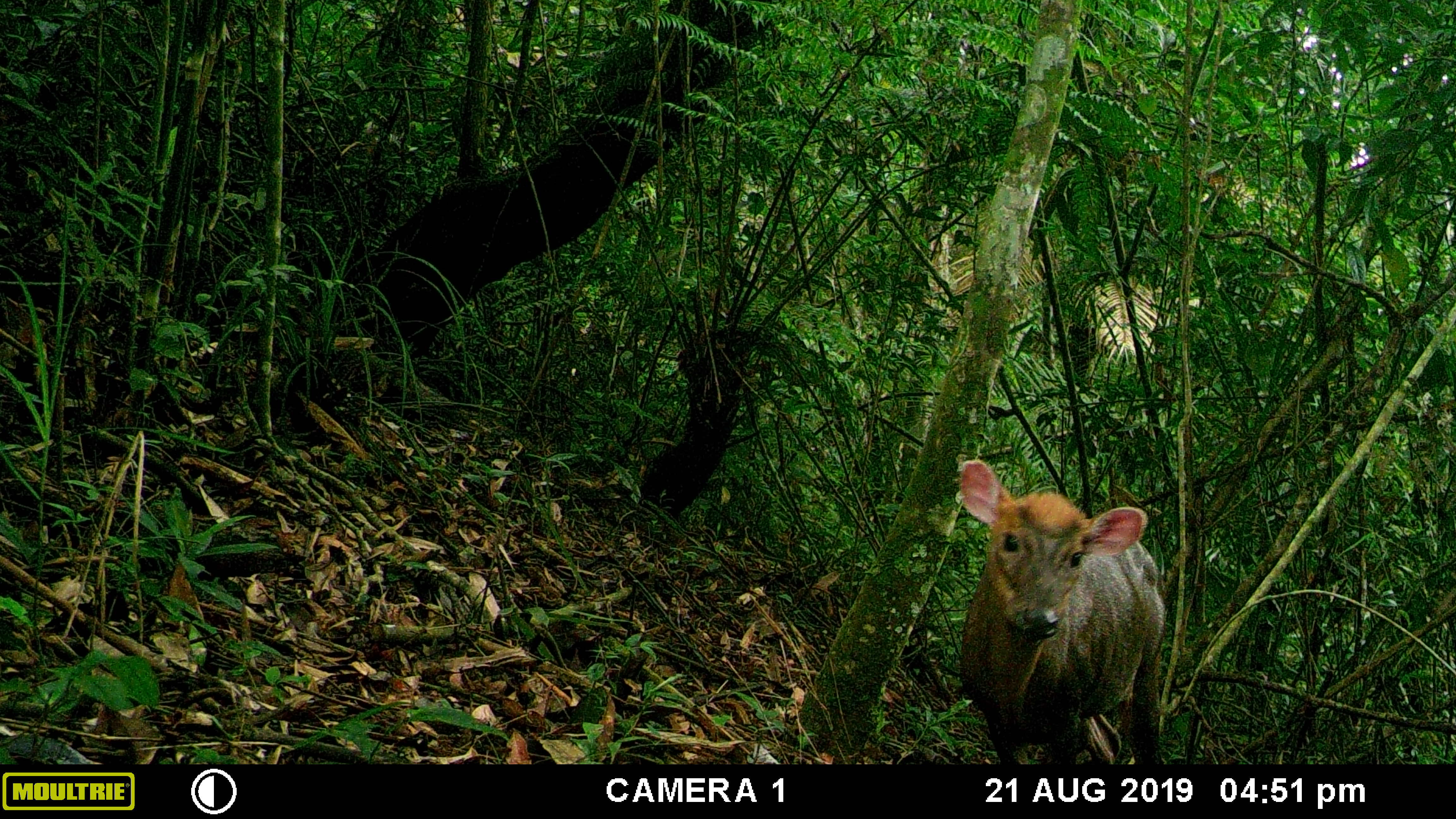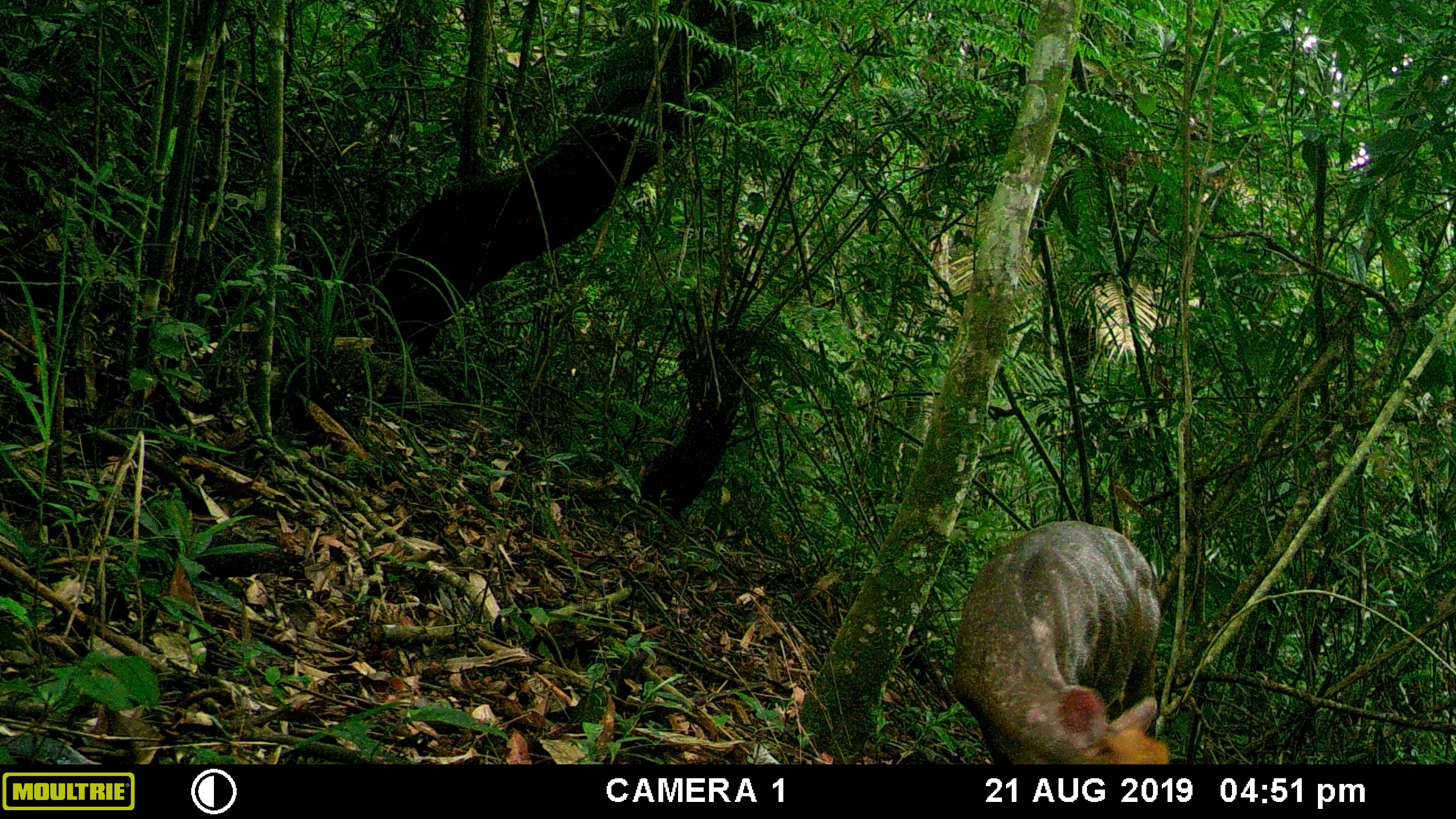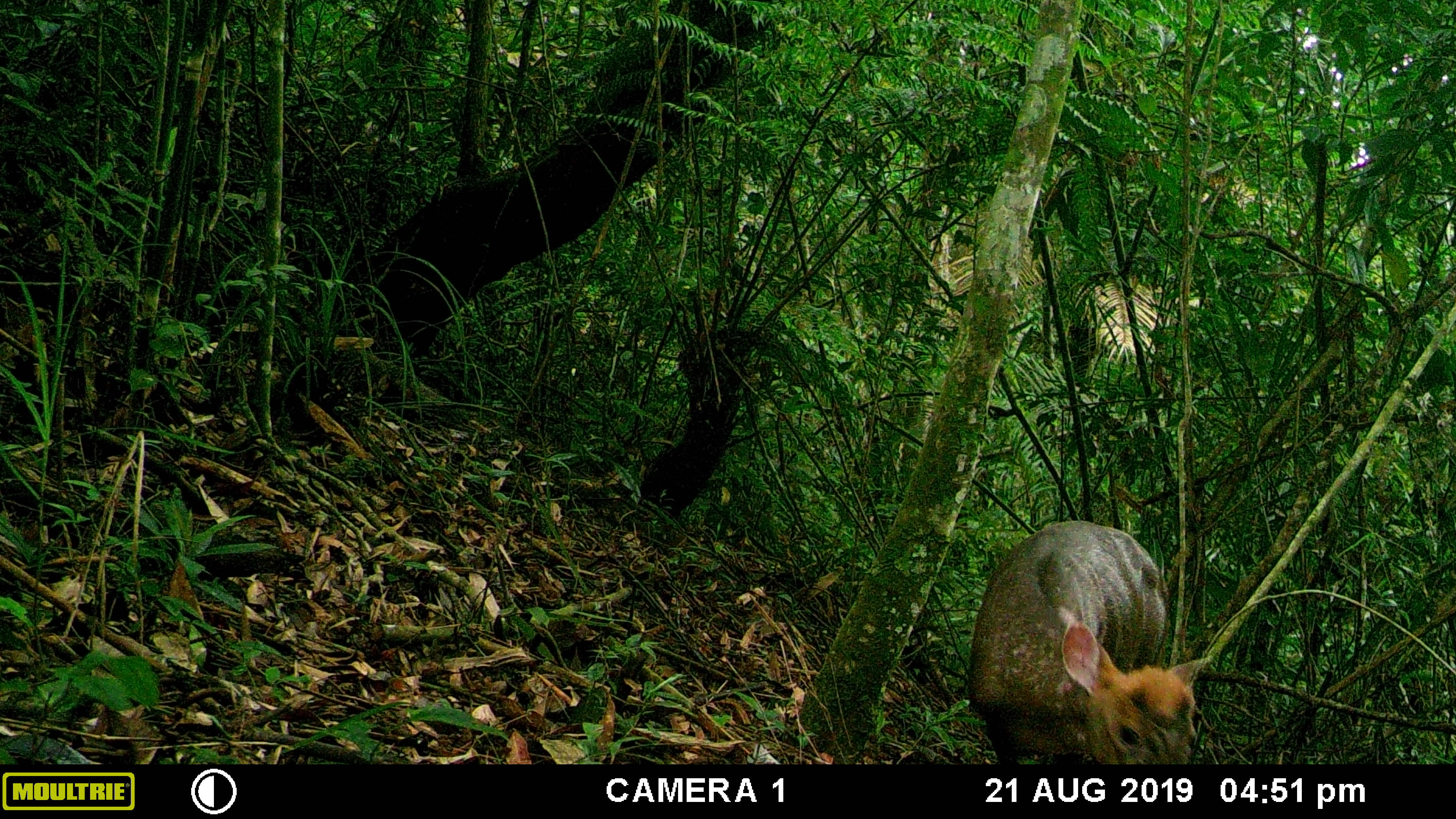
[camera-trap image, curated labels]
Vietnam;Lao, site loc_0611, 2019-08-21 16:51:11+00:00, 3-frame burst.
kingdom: Animalia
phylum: Chordata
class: Mammalia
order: Artiodactyla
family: Cervidae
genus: Muntiacus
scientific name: Muntiacus rooseveltorum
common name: roosevelt's muntjac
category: roosevelts muntjac group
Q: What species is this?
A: Roosevelts muntjac group (roosevelt's muntjac) (Muntiacus rooseveltorum).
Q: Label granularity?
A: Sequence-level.